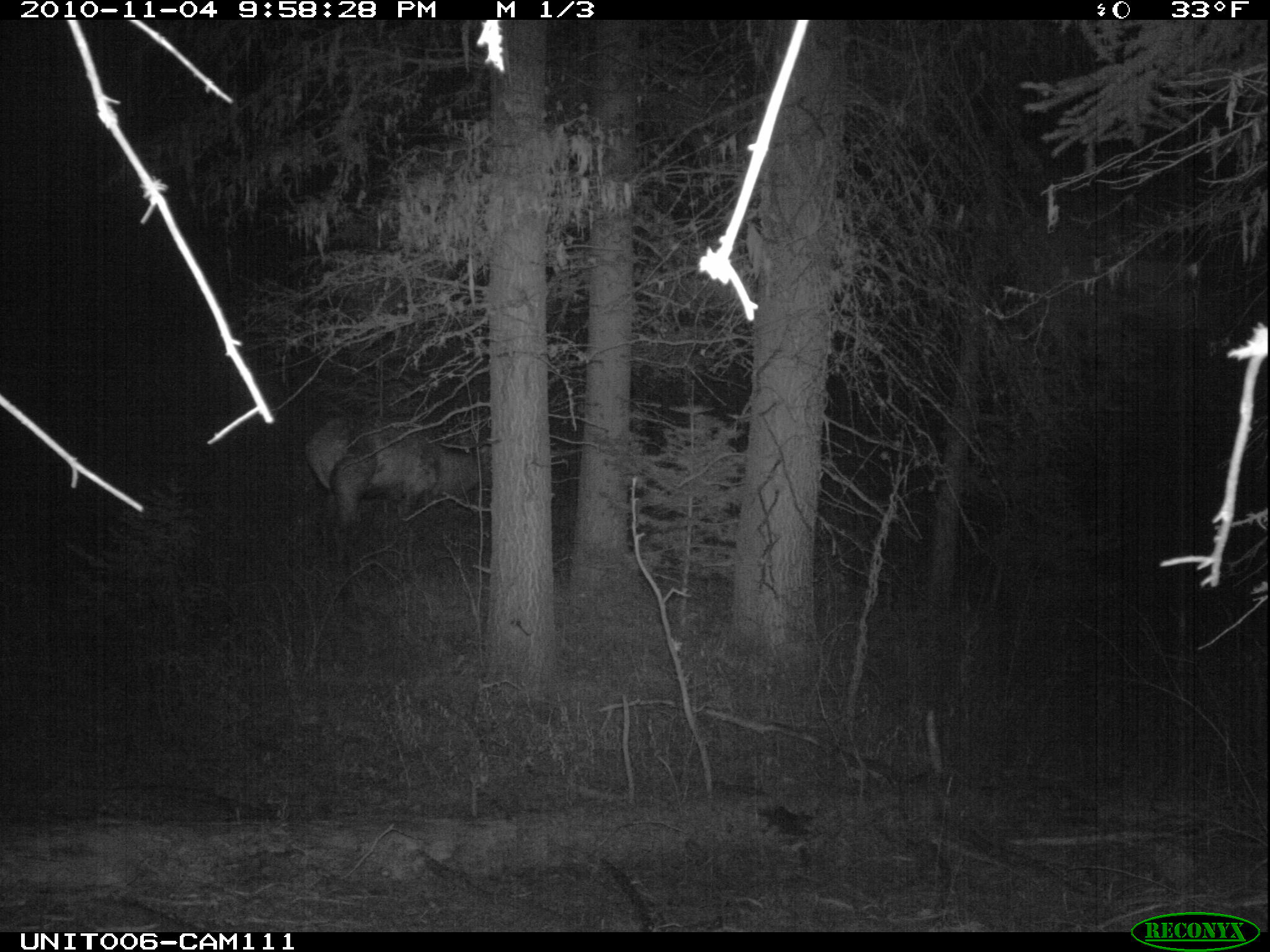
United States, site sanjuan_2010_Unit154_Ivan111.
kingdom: Animalia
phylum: Chordata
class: Mammalia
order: Artiodactyla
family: Cervidae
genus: Cervus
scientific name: Cervus elaphus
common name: red deer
Cervus elaphus (red deer).